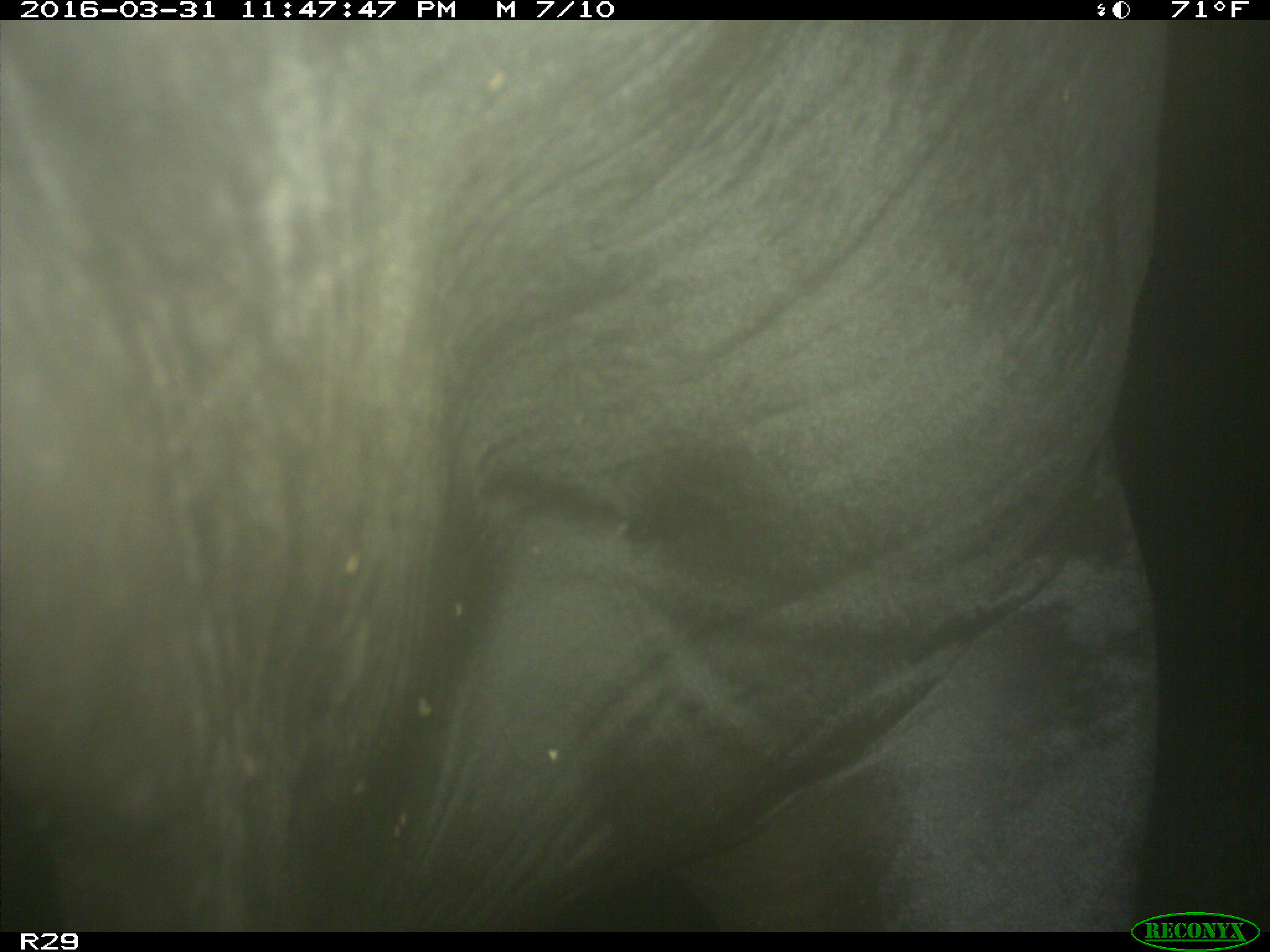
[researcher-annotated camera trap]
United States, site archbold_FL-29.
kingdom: Animalia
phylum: Chordata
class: Mammalia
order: Artiodactyla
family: Bovidae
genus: Bos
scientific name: Bos taurus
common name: domestic cow